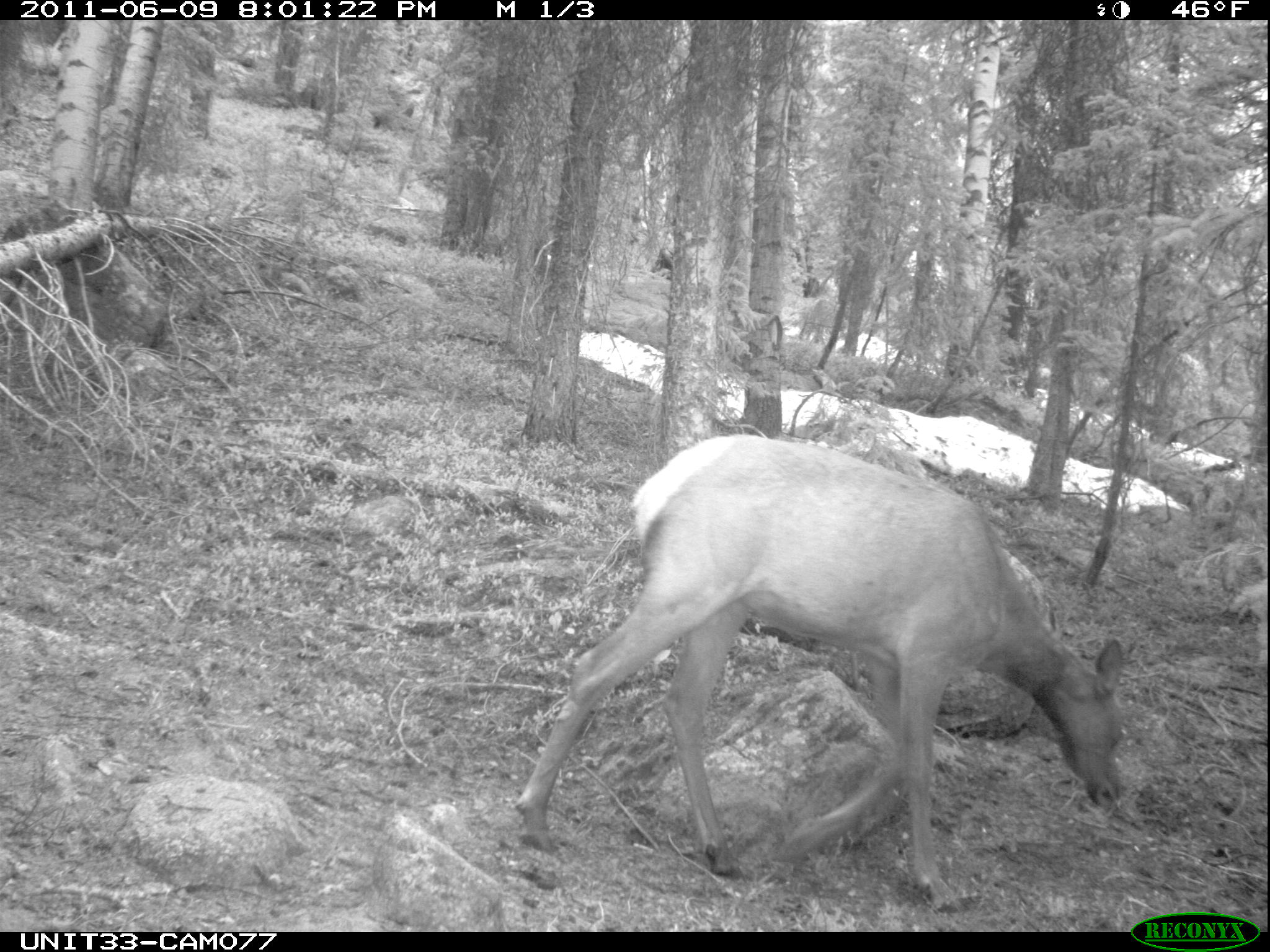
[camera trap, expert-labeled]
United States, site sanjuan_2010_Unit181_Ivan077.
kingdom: Animalia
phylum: Chordata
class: Mammalia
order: Artiodactyla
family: Cervidae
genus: Cervus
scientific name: Cervus elaphus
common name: red deer